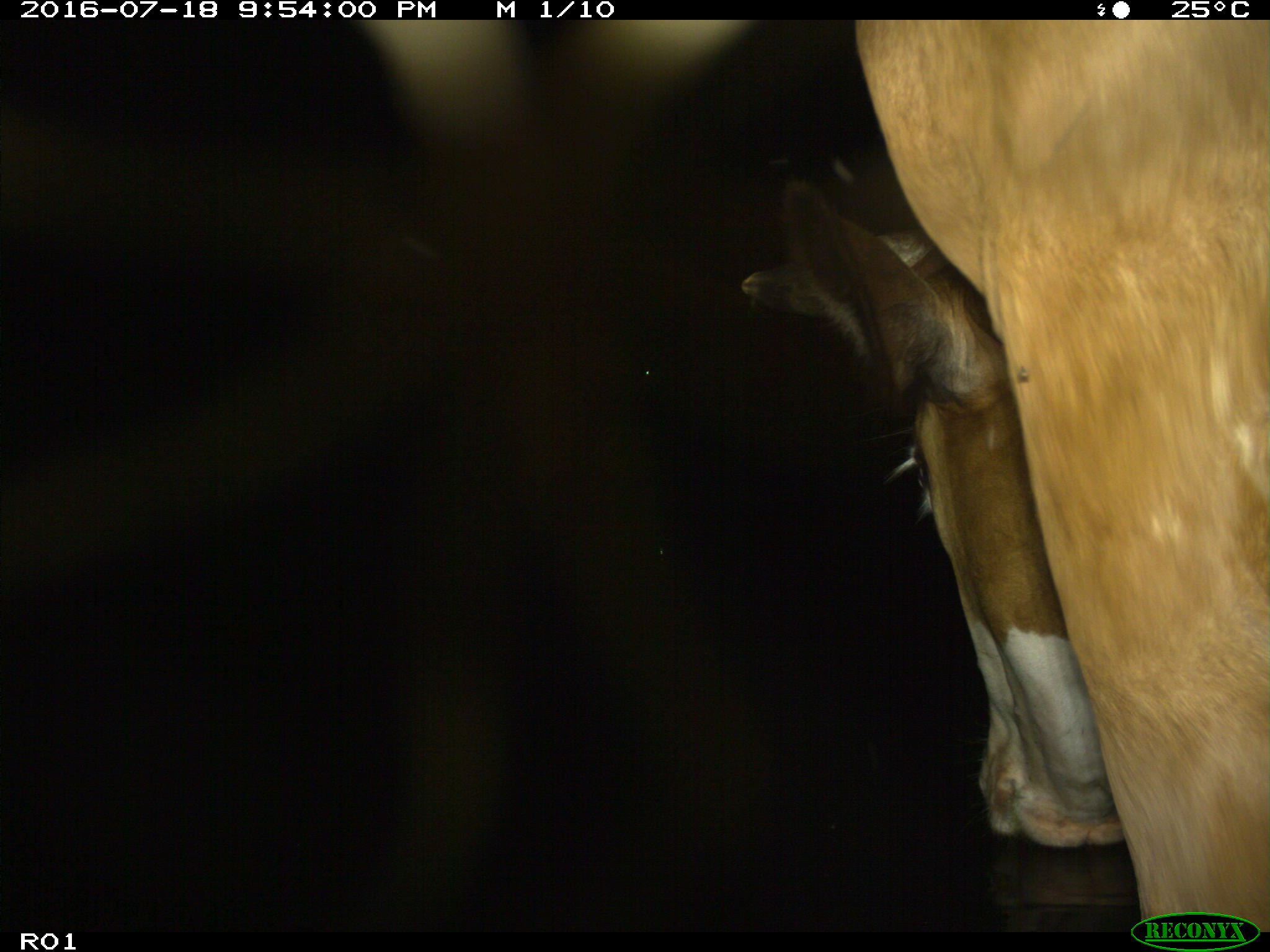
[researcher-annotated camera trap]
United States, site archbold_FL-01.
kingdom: Animalia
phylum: Chordata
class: Mammalia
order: Artiodactyla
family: Bovidae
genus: Bos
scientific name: Bos taurus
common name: domestic cow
Bos taurus (domestic cow).